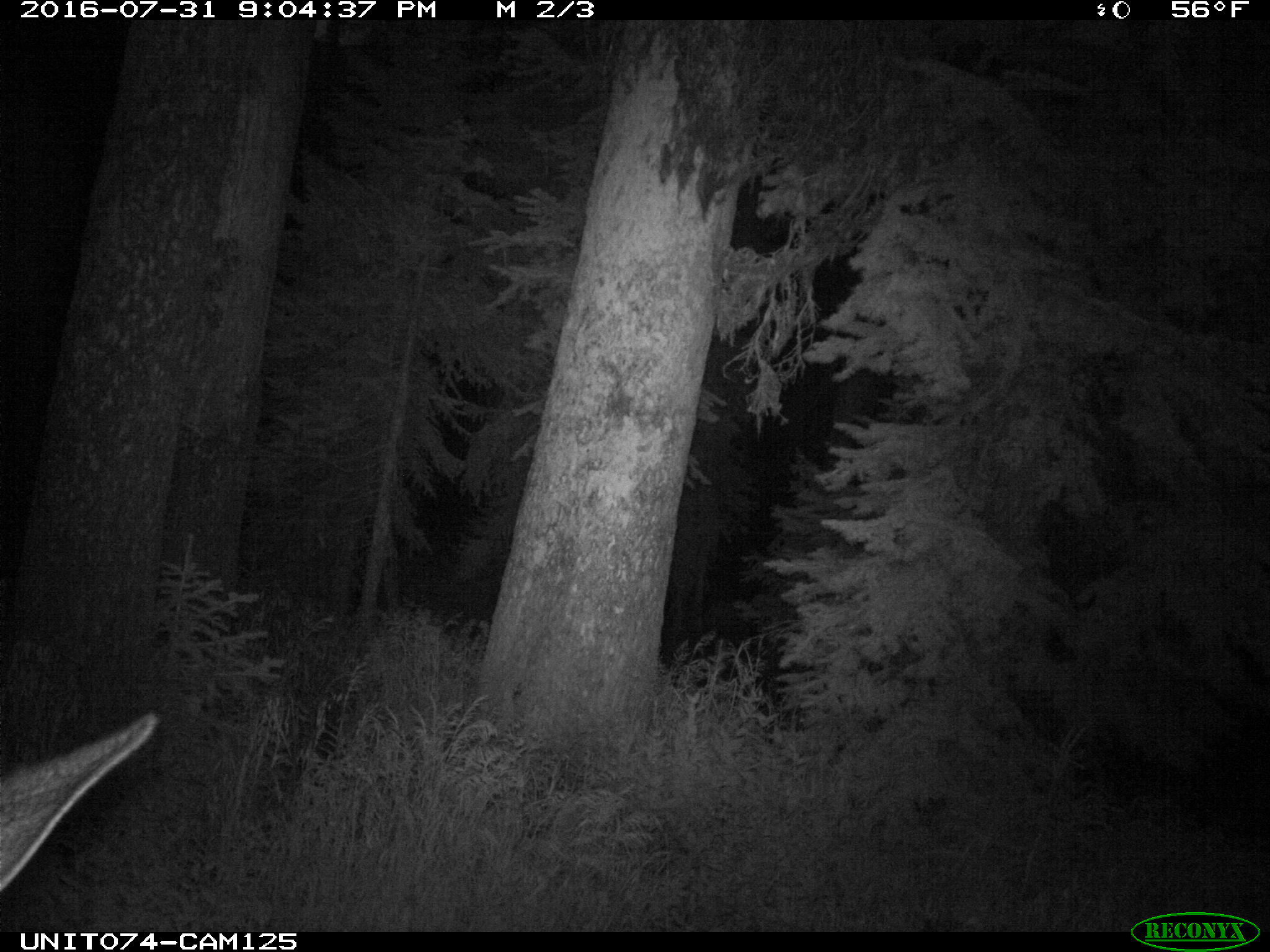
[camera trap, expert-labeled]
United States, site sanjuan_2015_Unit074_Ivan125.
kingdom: Animalia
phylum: Chordata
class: Mammalia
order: Artiodactyla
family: Cervidae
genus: Cervus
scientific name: Cervus elaphus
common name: red deer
Cervus elaphus (red deer).